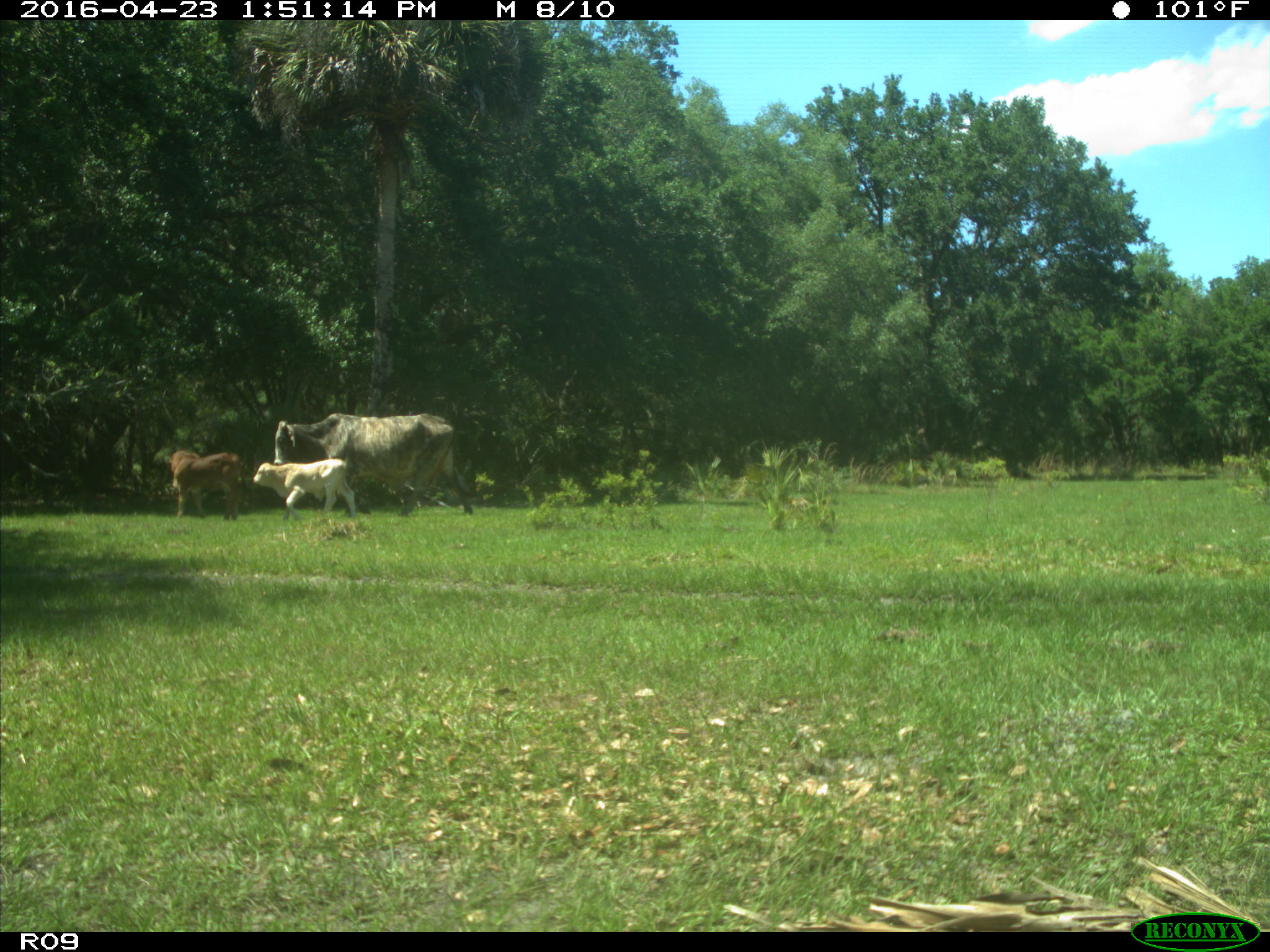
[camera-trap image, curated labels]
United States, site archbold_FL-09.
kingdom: Animalia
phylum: Chordata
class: Mammalia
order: Artiodactyla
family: Bovidae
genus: Bos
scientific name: Bos taurus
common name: domestic cow